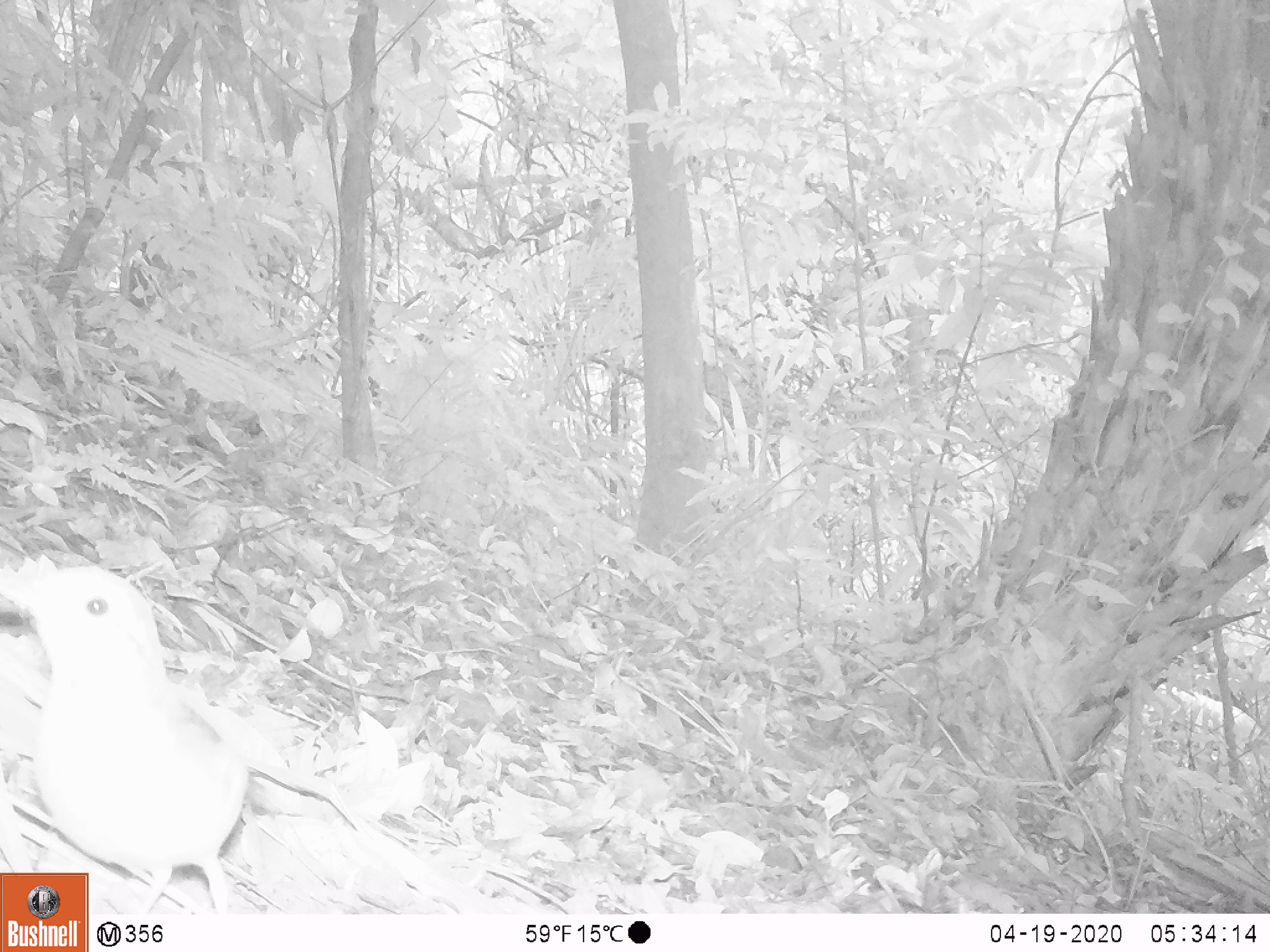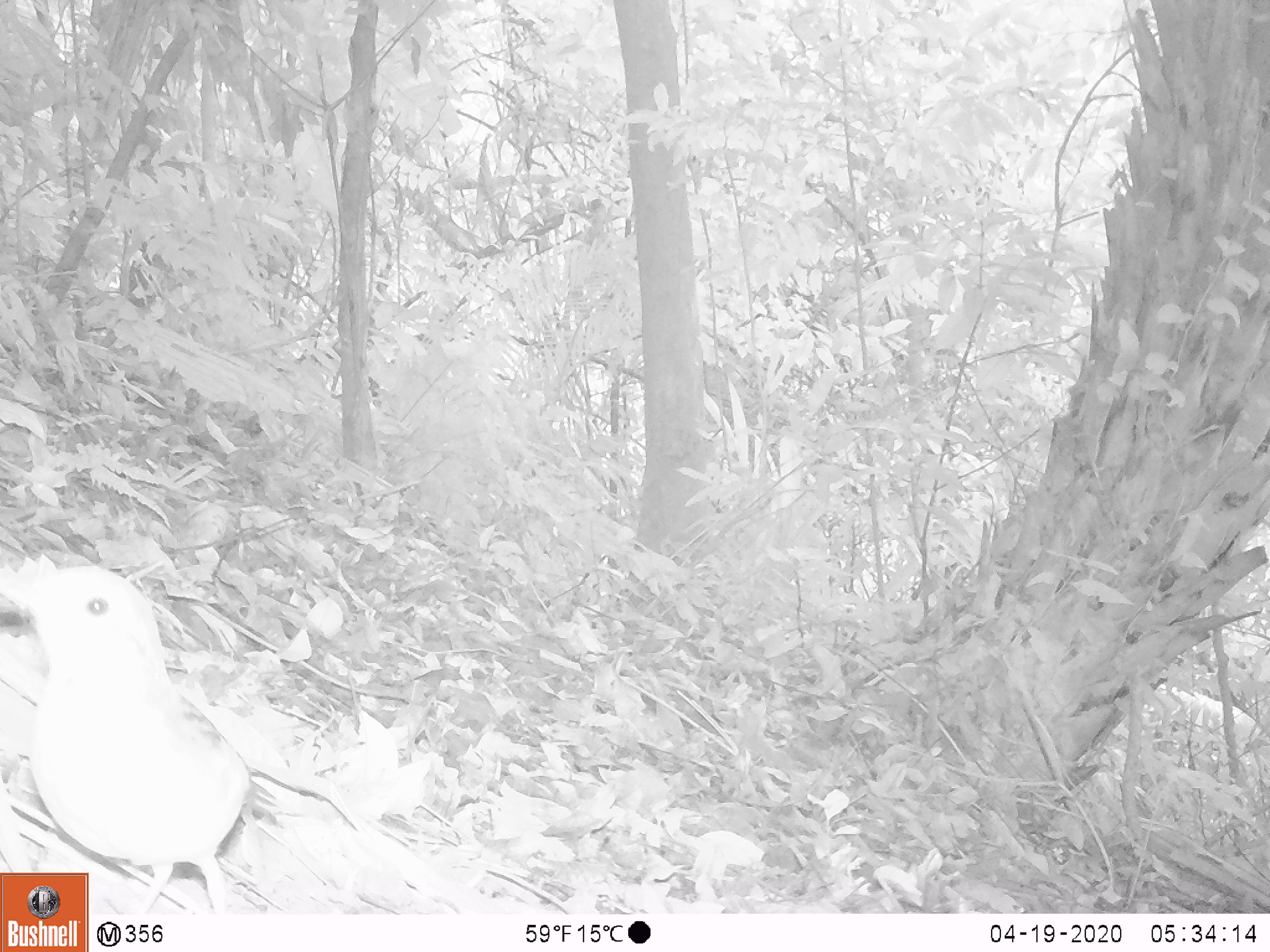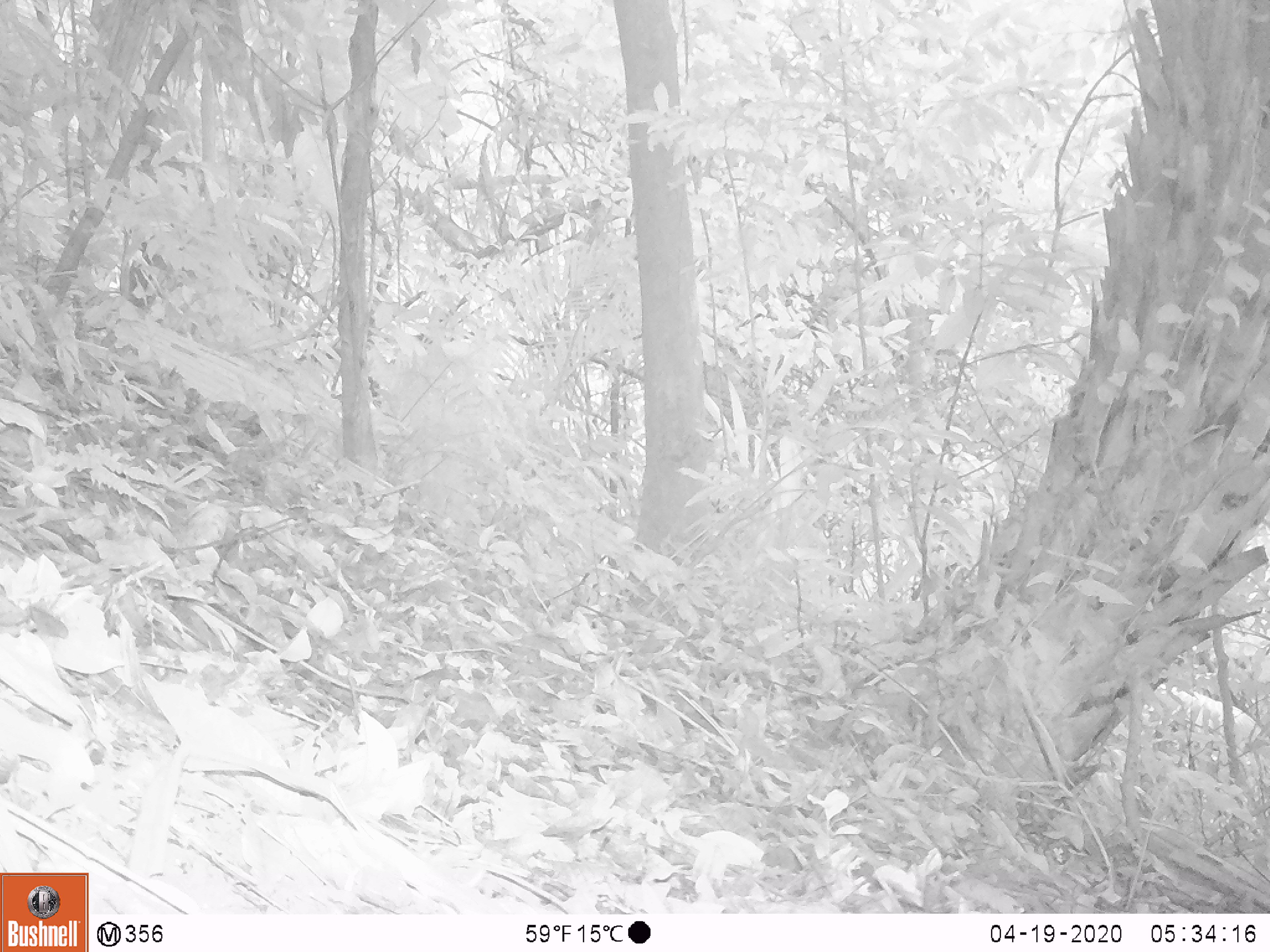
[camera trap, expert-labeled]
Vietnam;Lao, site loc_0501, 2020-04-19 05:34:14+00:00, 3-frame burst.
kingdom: Animalia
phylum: Chordata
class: Aves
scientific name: Aves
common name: bird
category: unidentified bird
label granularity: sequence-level